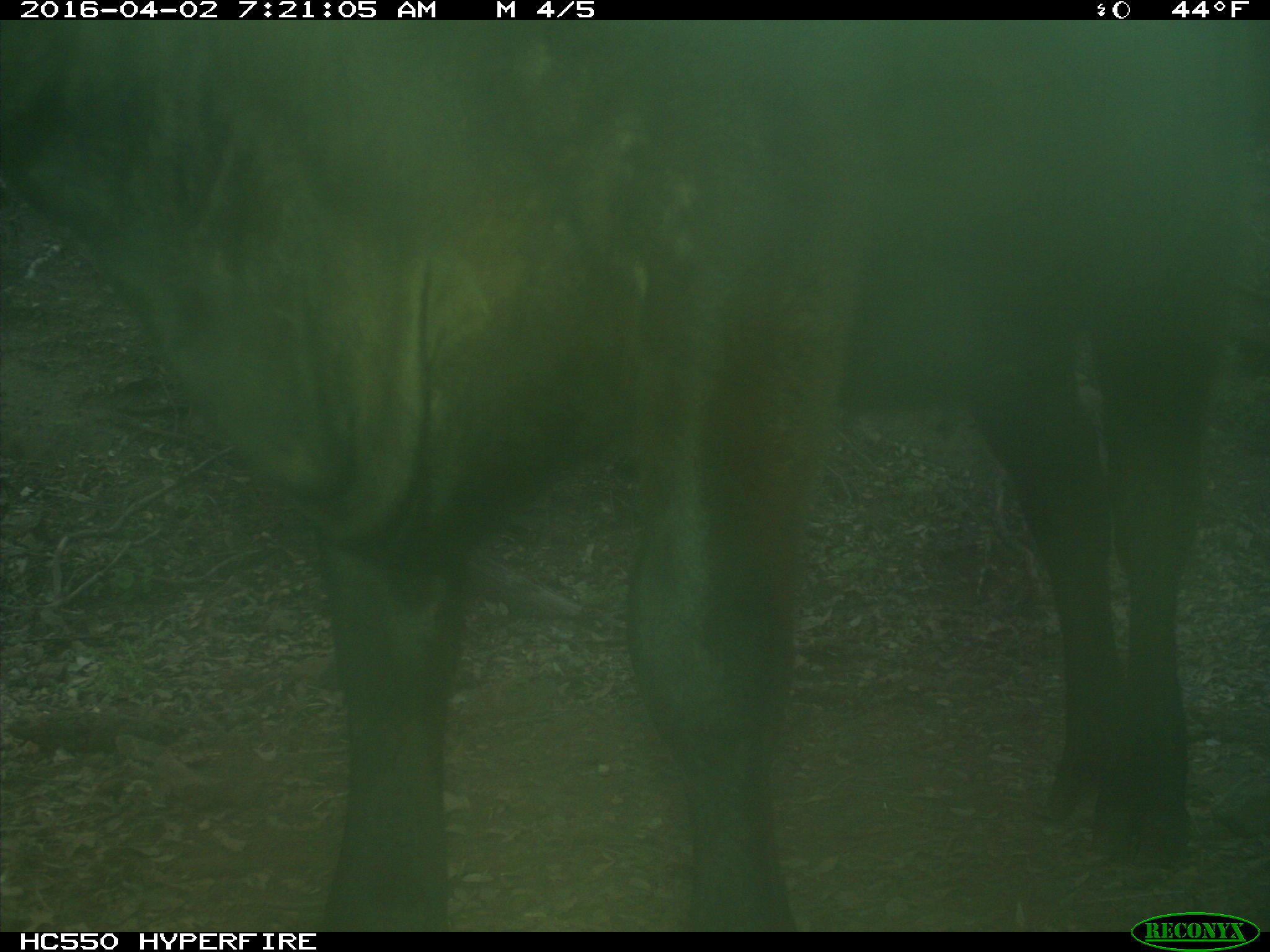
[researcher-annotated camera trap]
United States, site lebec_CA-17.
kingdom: Animalia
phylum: Chordata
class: Mammalia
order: Artiodactyla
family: Bovidae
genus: Bos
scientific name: Bos taurus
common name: domestic cow